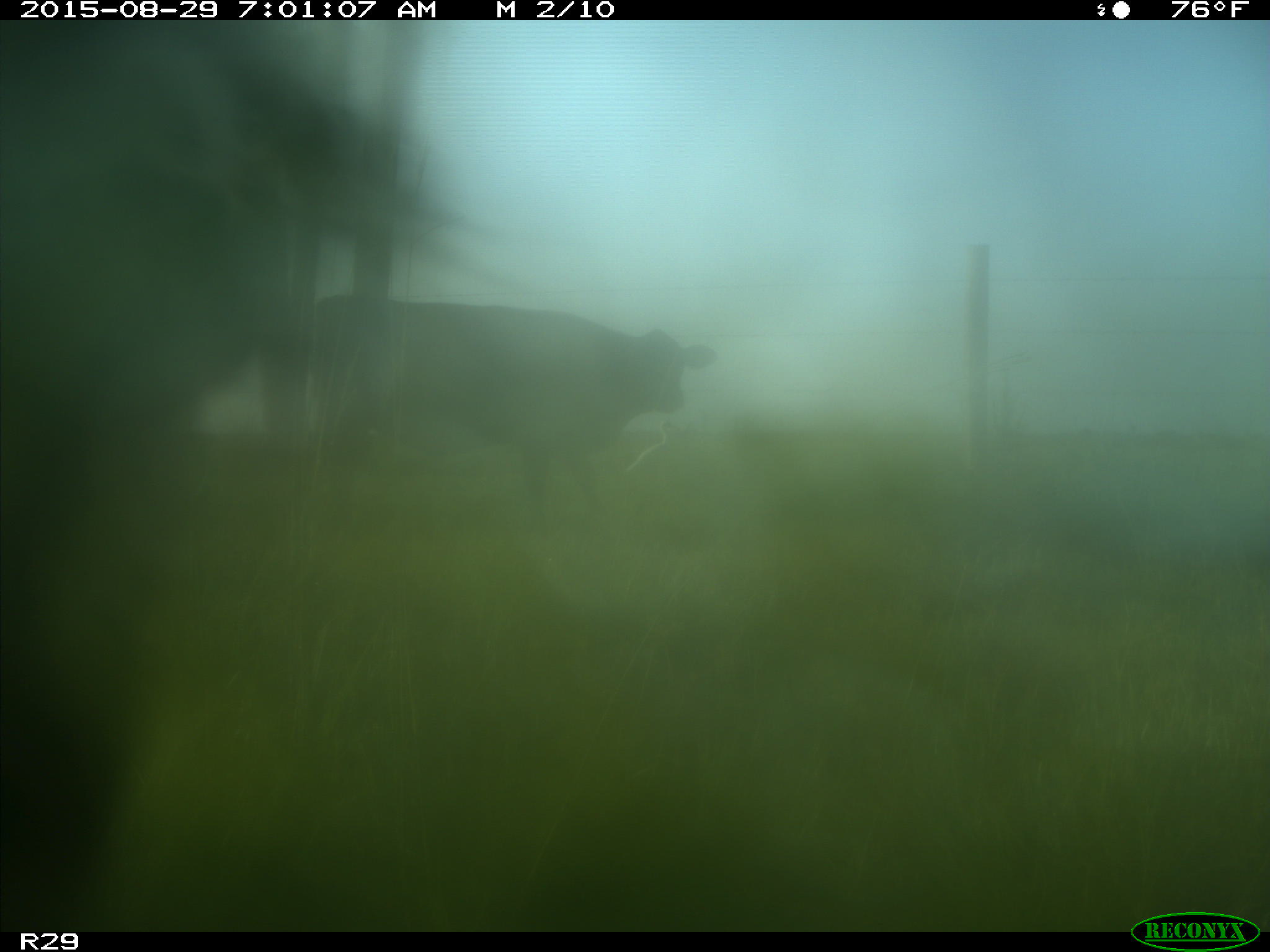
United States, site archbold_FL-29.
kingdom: Animalia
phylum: Chordata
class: Mammalia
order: Artiodactyla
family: Bovidae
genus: Bos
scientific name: Bos taurus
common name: domestic cow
Bos taurus (domestic cow).